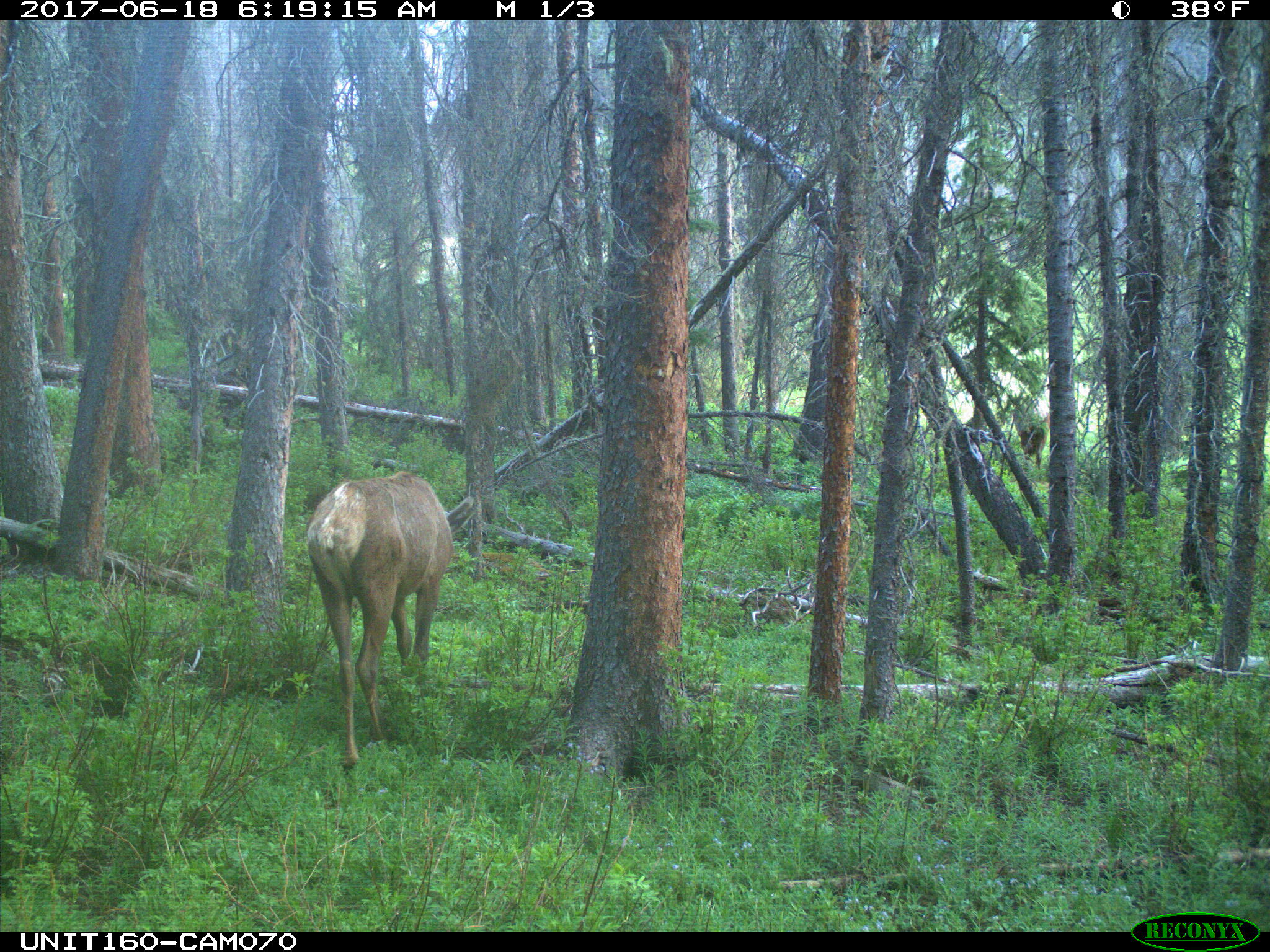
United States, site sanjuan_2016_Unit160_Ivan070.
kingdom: Animalia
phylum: Chordata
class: Mammalia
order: Artiodactyla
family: Cervidae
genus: Cervus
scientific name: Cervus elaphus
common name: red deer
Cervus elaphus (red deer).